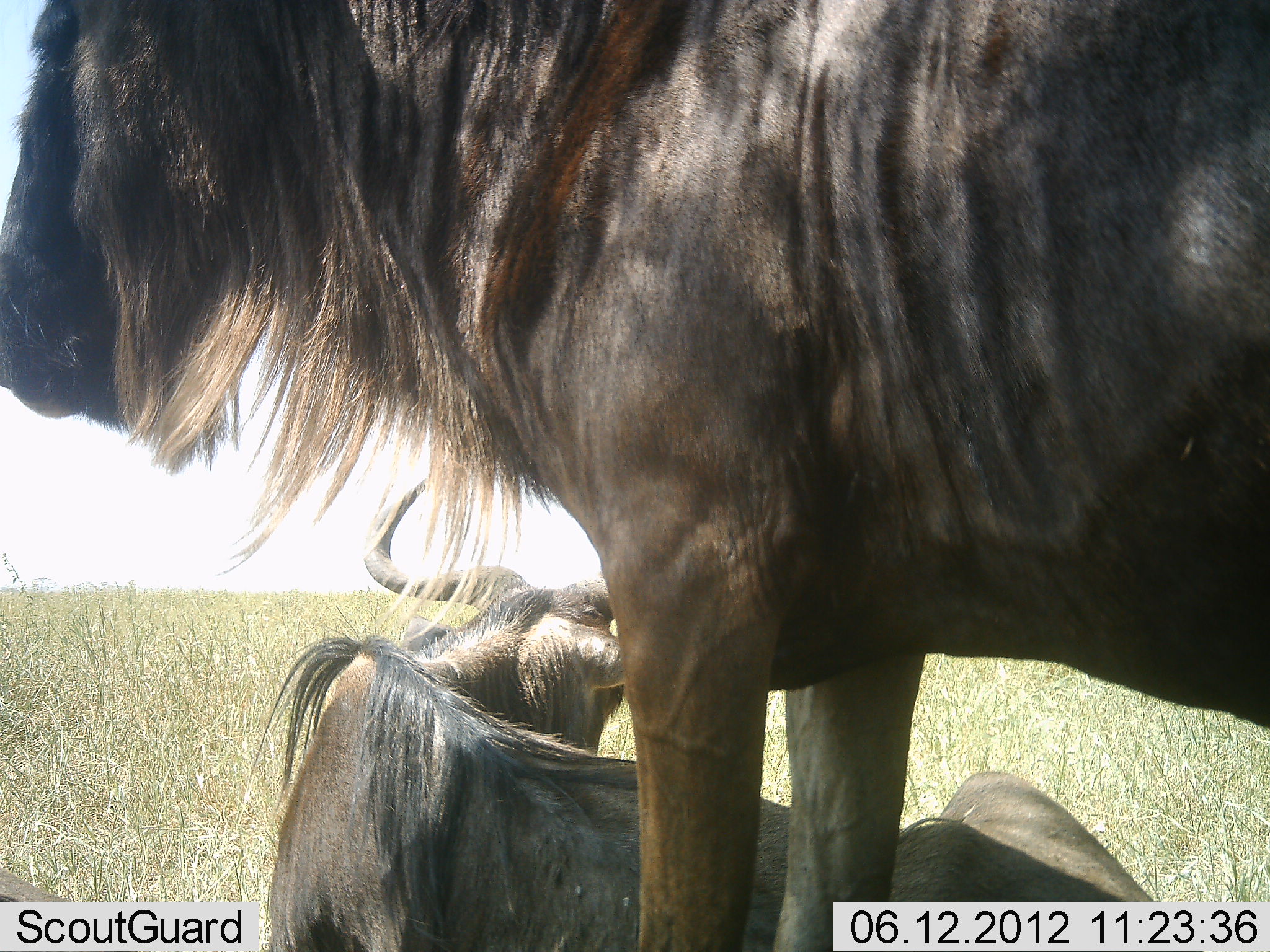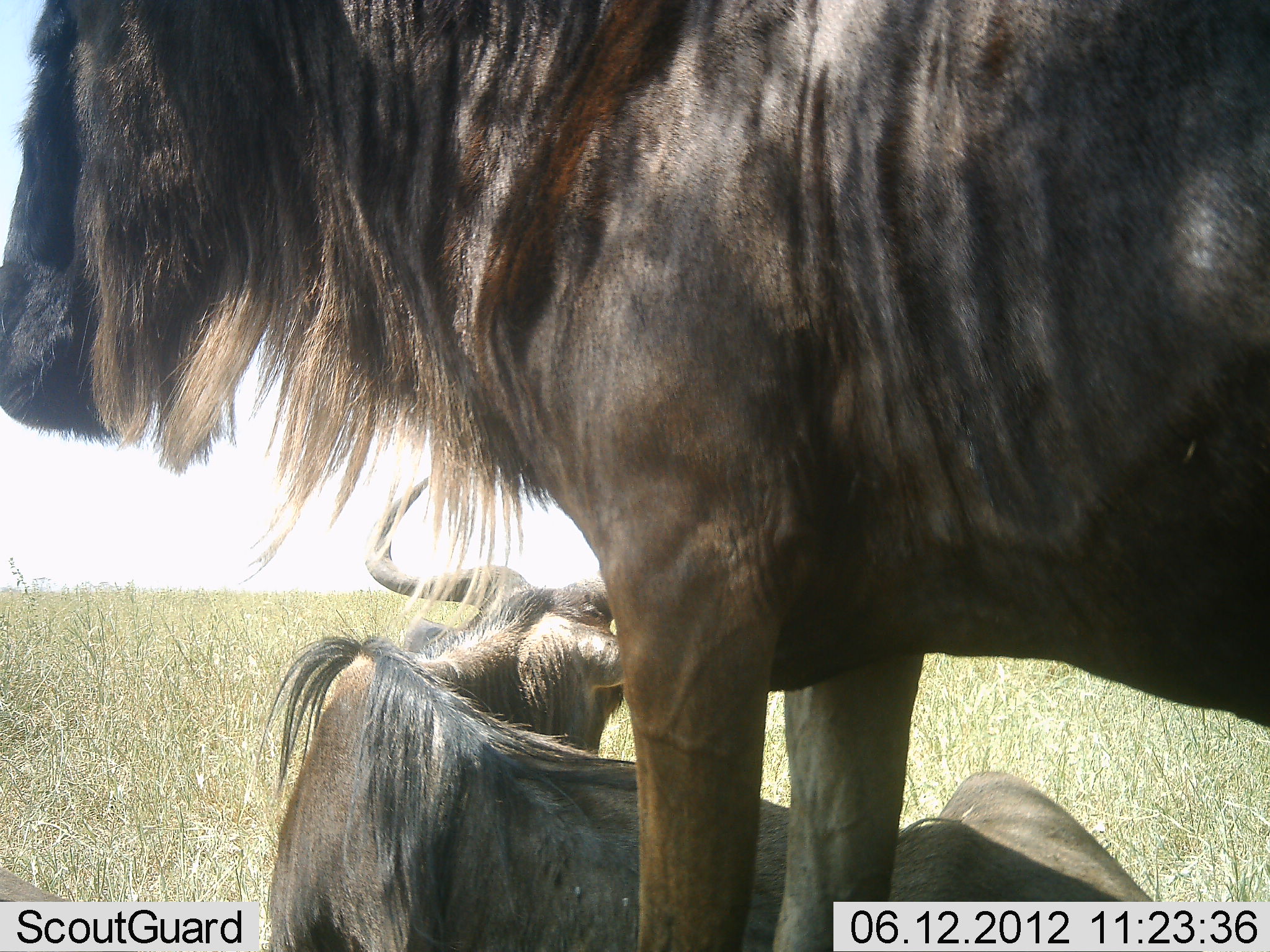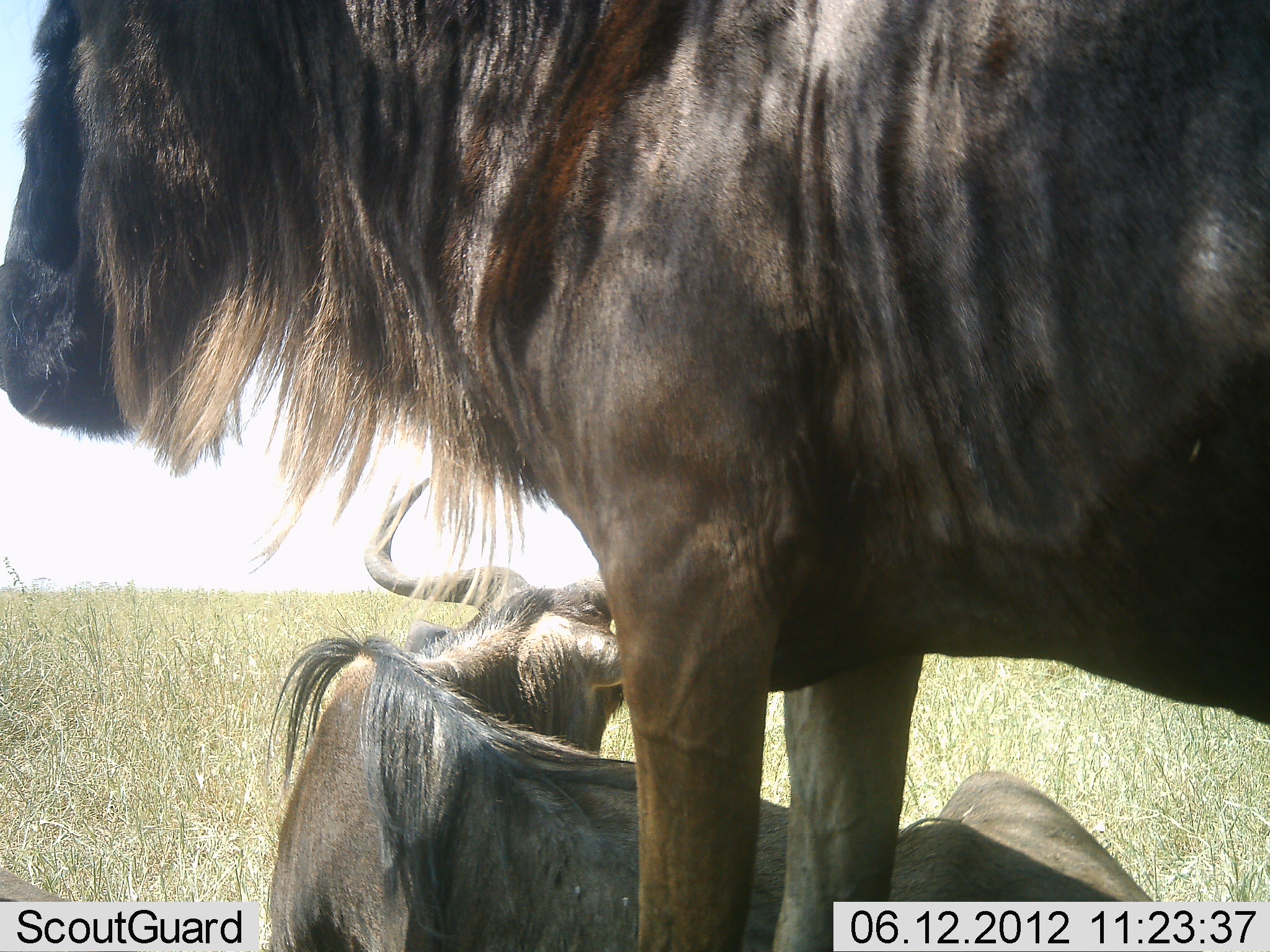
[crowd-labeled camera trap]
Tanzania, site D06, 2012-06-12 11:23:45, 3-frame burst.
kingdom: Animalia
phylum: Chordata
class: Mammalia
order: Artiodactyla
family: Bovidae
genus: Connochaetes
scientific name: Connochaetes taurinus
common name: blue wildebeest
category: wildebeest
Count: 2.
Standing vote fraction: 70%.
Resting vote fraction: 90%.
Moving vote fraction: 0%.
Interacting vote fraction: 0%.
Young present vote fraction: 0%.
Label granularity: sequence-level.